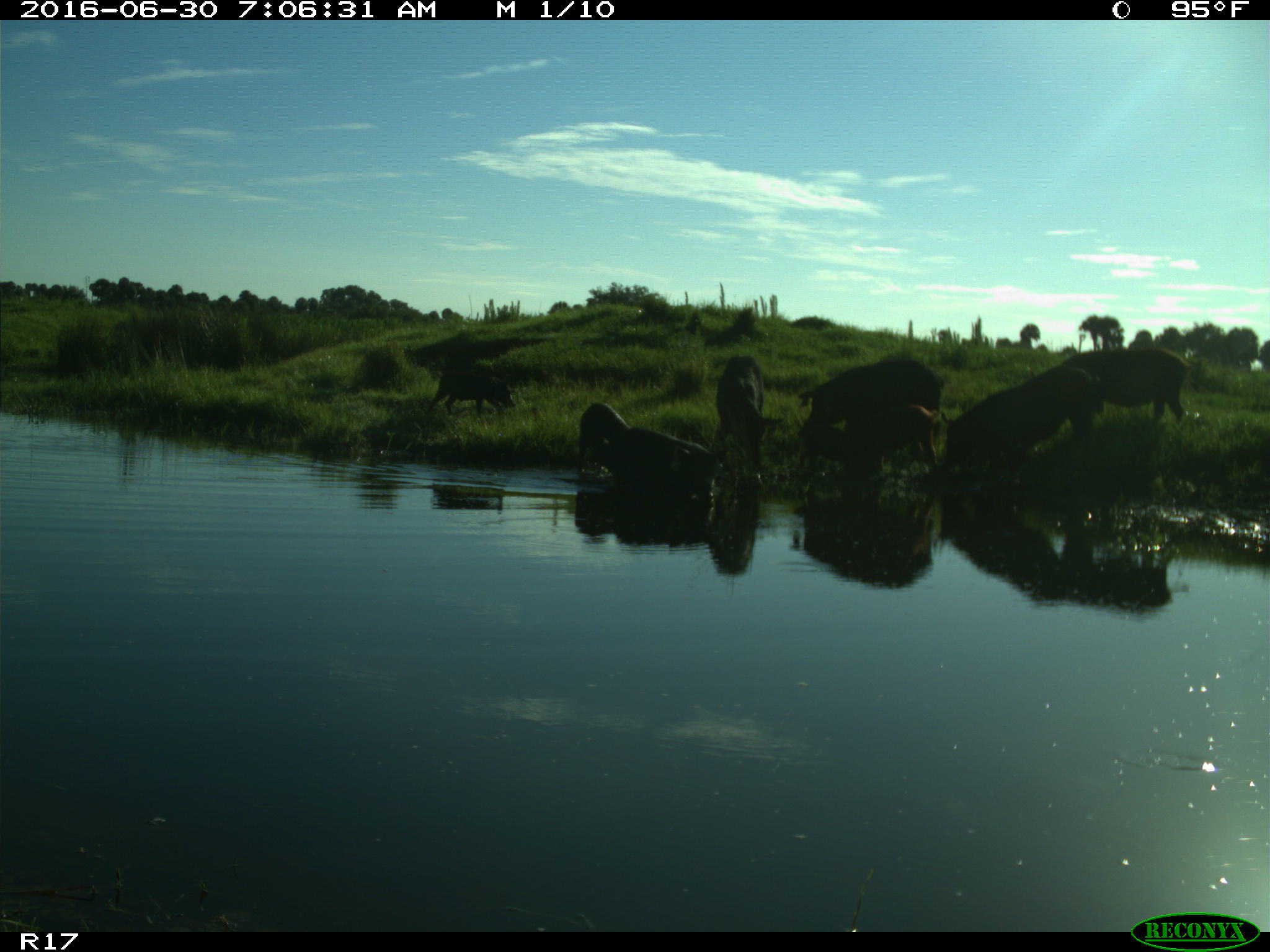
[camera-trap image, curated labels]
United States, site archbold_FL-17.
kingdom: Animalia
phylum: Chordata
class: Mammalia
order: Artiodactyla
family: Suidae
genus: Sus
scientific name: Sus scrofa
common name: wild boar